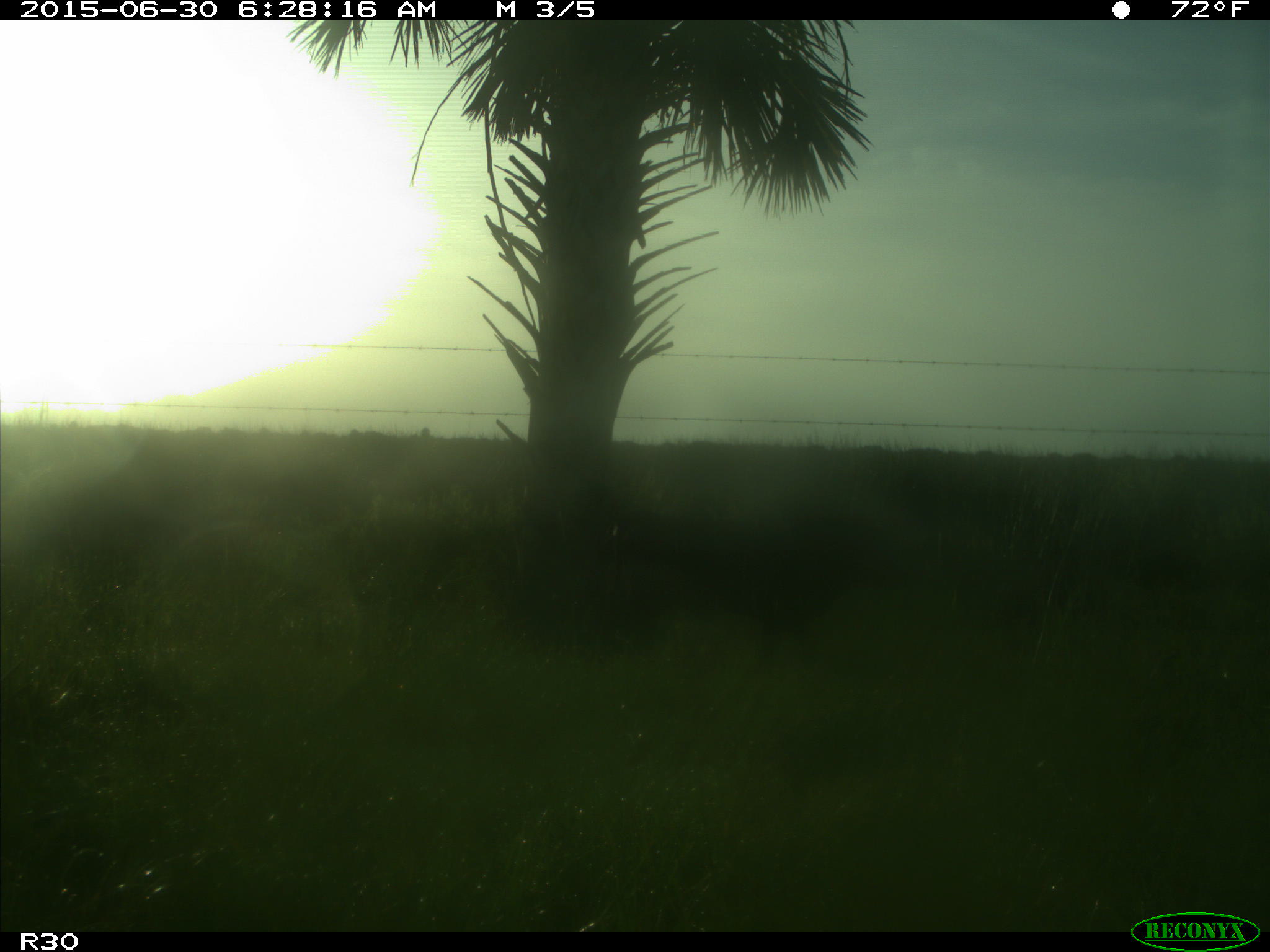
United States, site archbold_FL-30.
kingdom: Animalia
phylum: Chordata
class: Mammalia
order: Artiodactyla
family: Bovidae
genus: Bos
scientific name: Bos taurus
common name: domestic cow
Bos taurus (domestic cow).